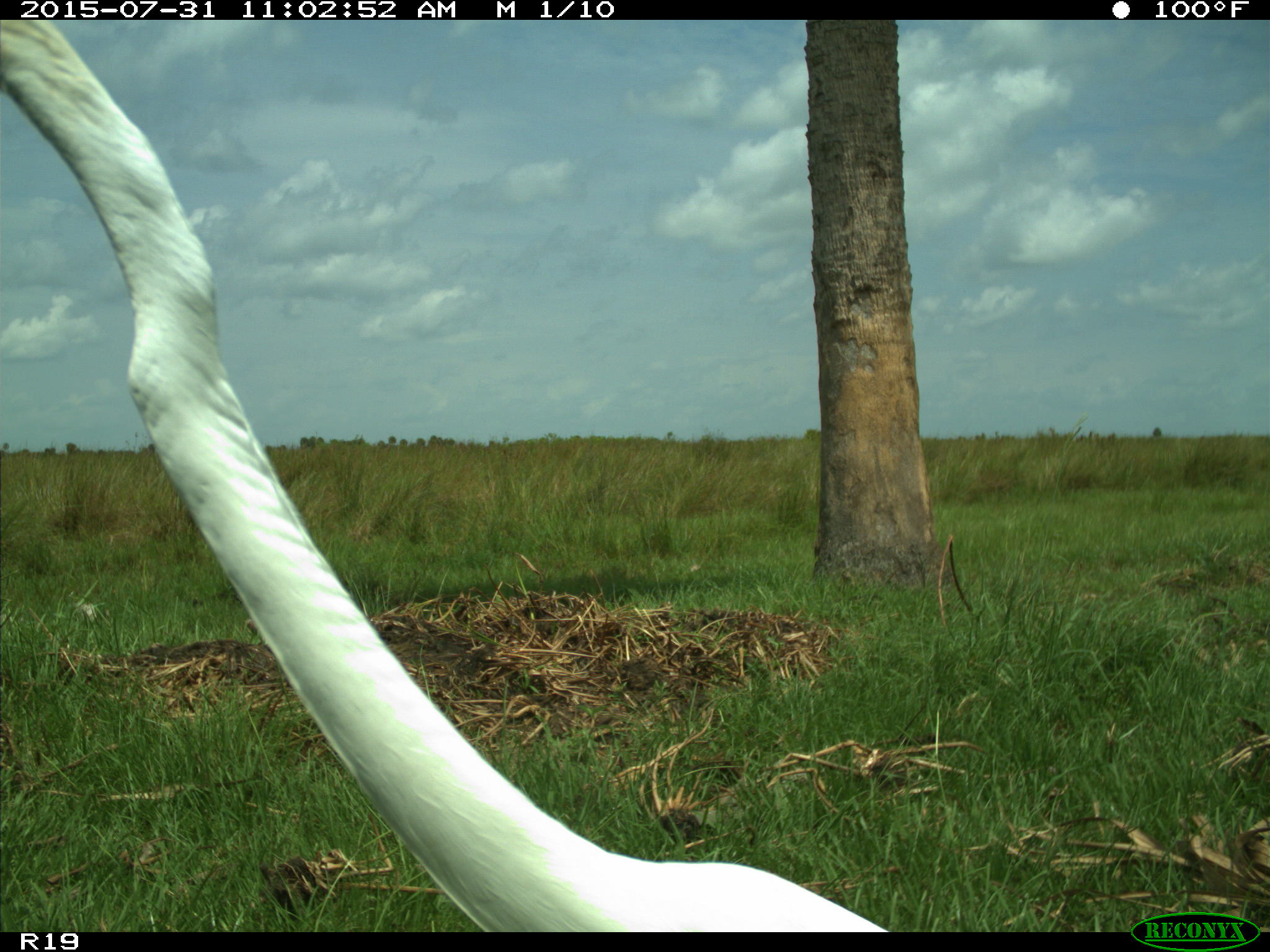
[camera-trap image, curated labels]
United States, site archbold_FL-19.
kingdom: Animalia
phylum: Chordata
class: Aves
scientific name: Aves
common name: birds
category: unidentified bird